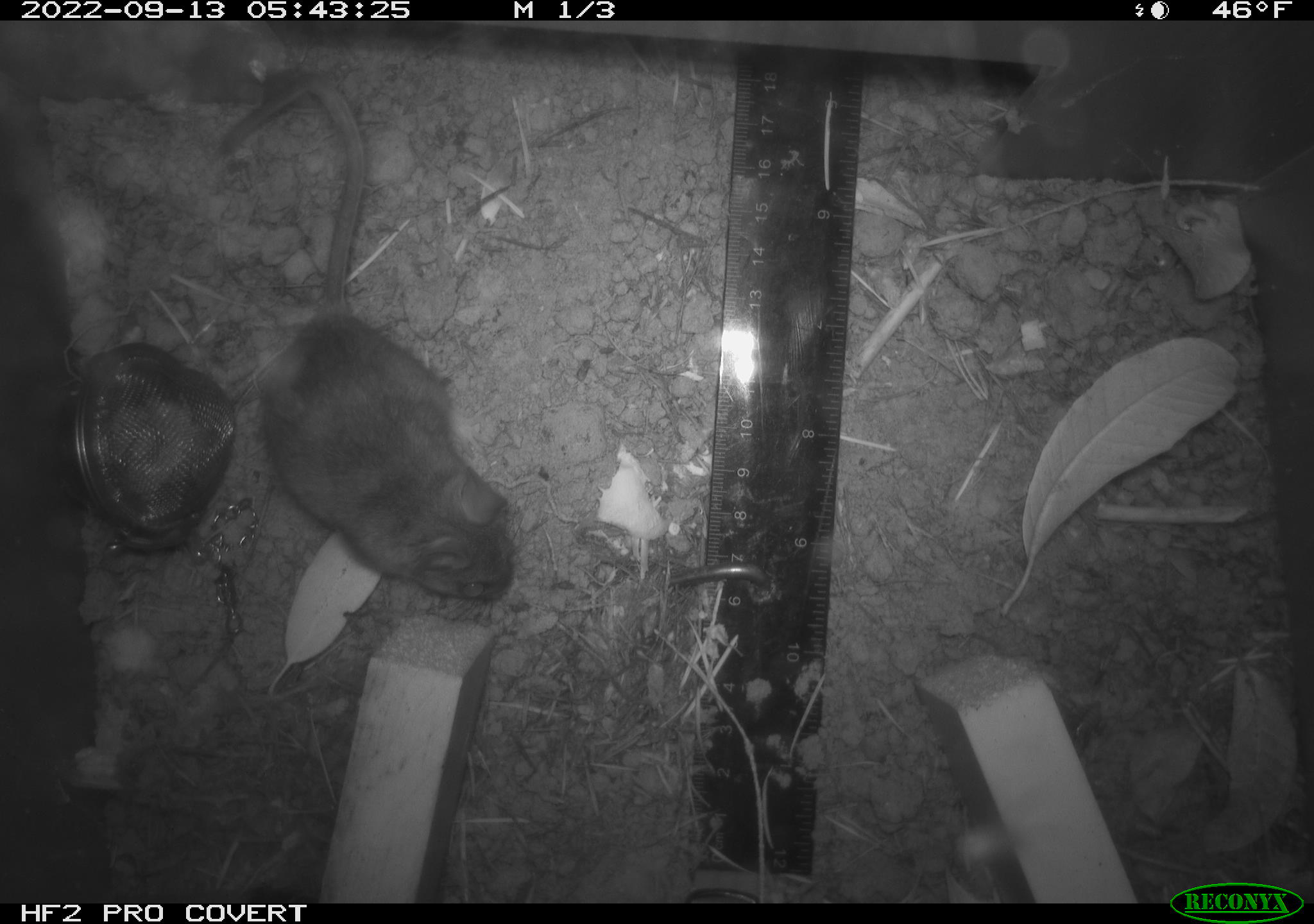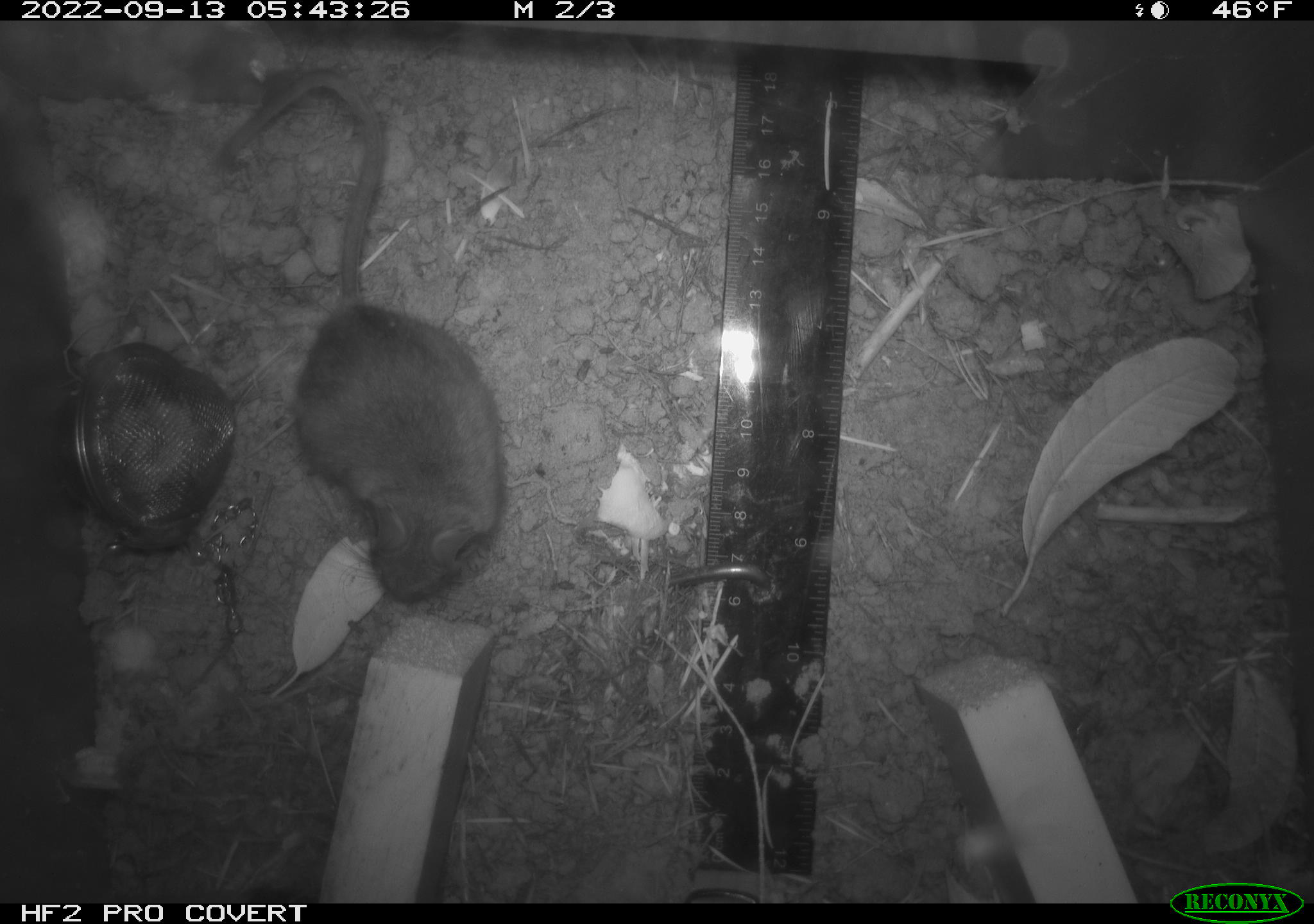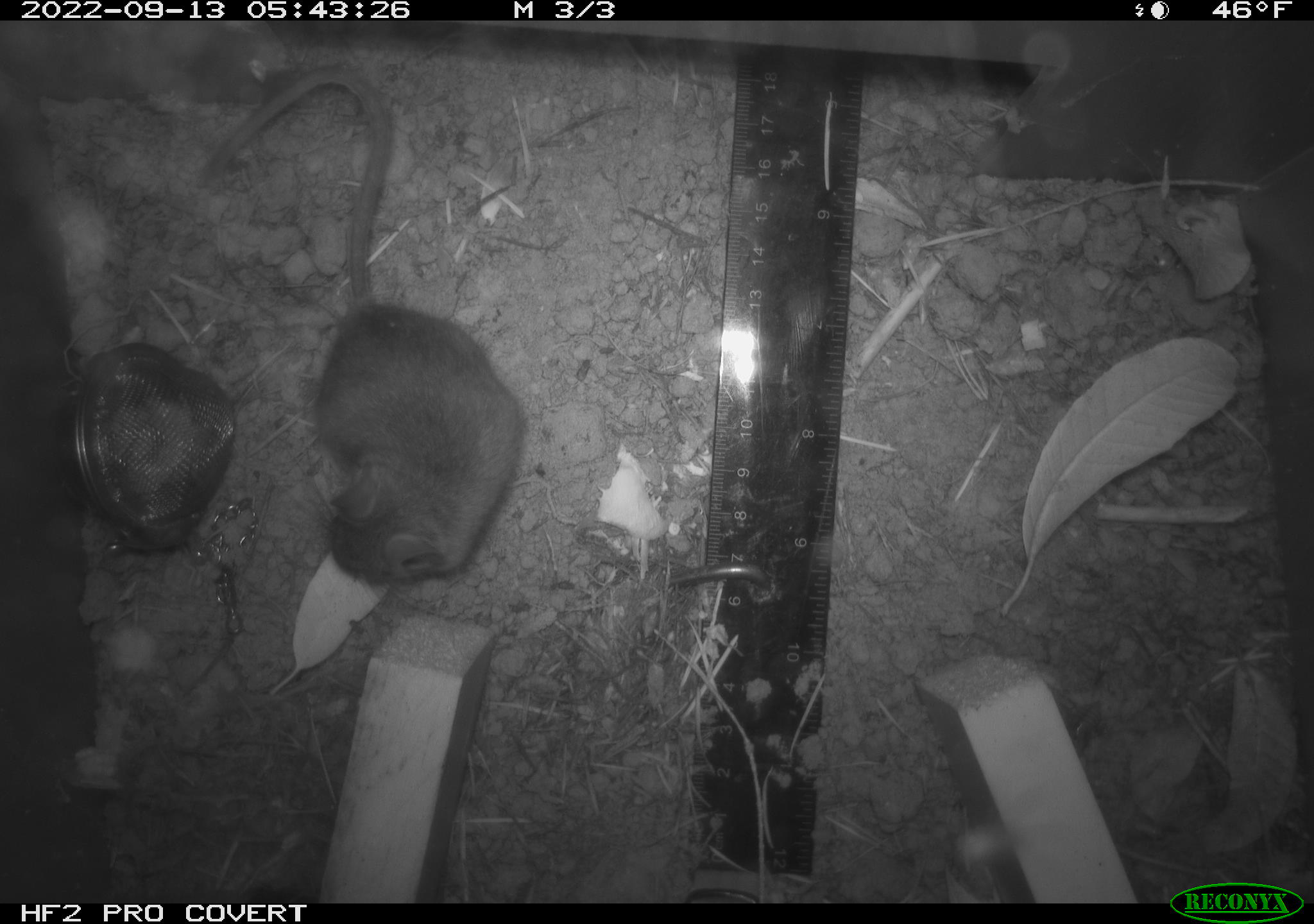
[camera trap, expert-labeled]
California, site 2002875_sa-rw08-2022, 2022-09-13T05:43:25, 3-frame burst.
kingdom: Animalia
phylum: Chordata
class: Mammalia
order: Rodentia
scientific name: Rodentia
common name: mouse species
Mouse species (Rodentia).